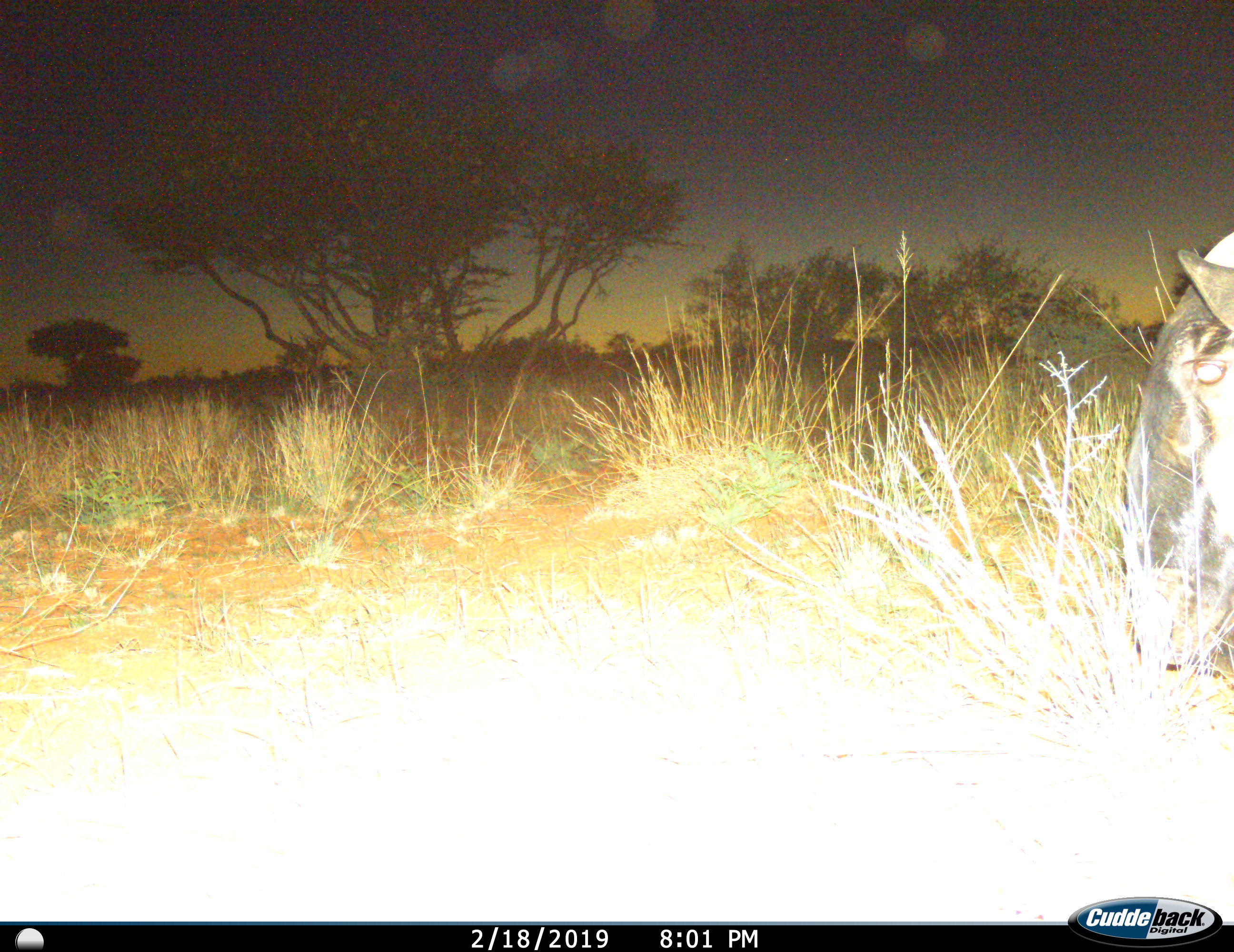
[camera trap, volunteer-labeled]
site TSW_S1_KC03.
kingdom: Animalia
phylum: Chordata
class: Mammalia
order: Artiodactyla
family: Bovidae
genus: Connochaetes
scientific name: Connochaetes taurinus taurinus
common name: blue wildebeest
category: wildebeestblue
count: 1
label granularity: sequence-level